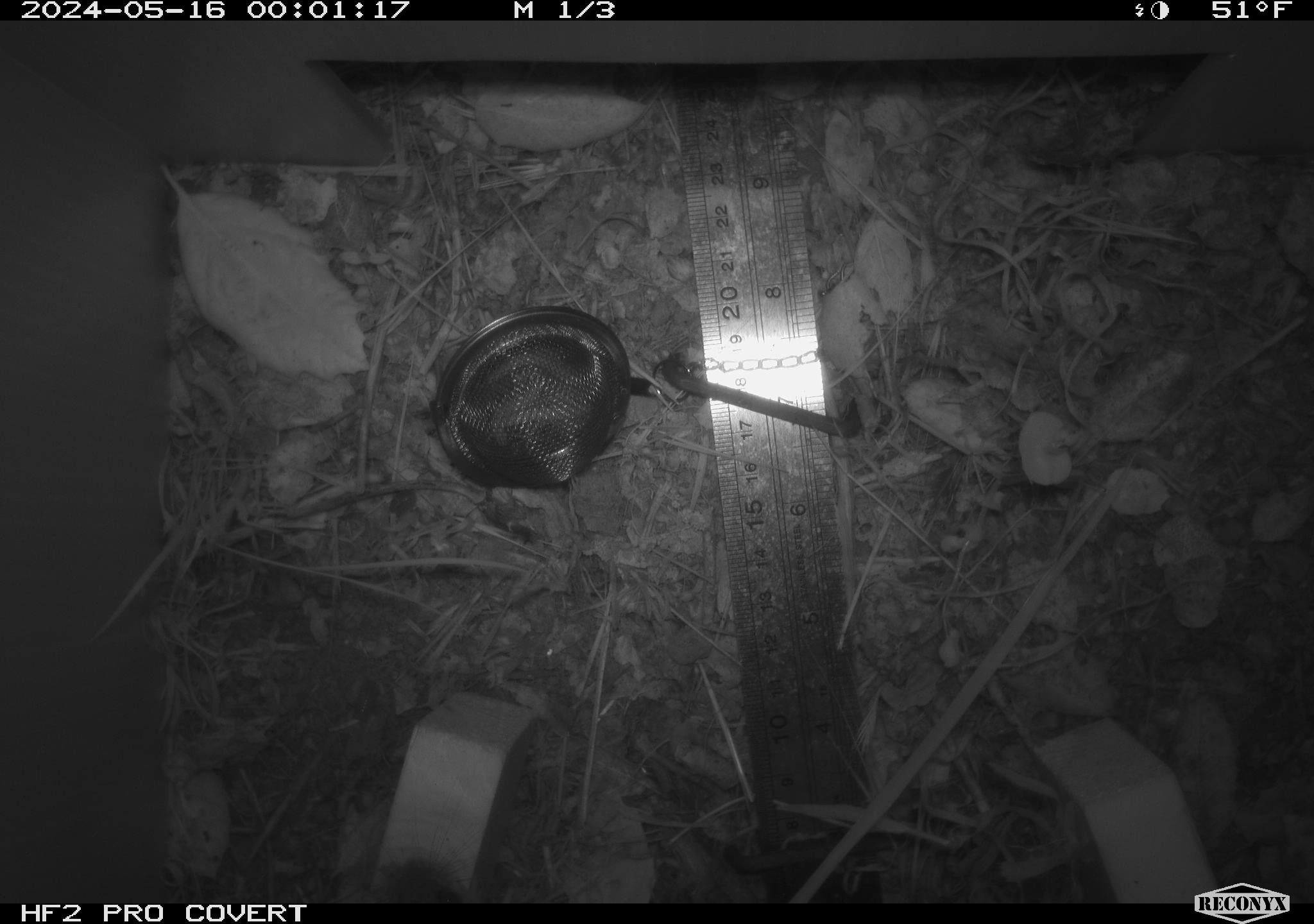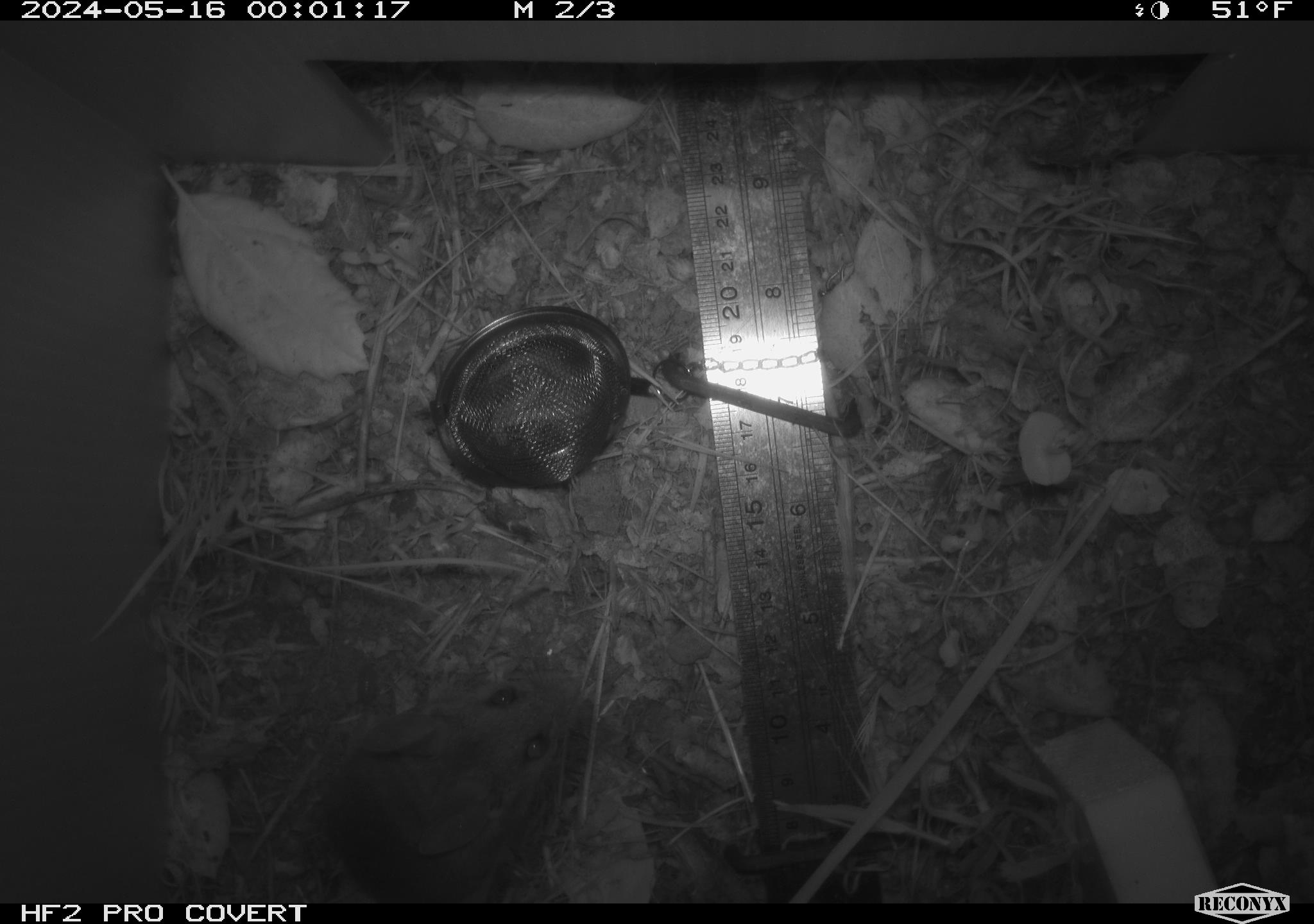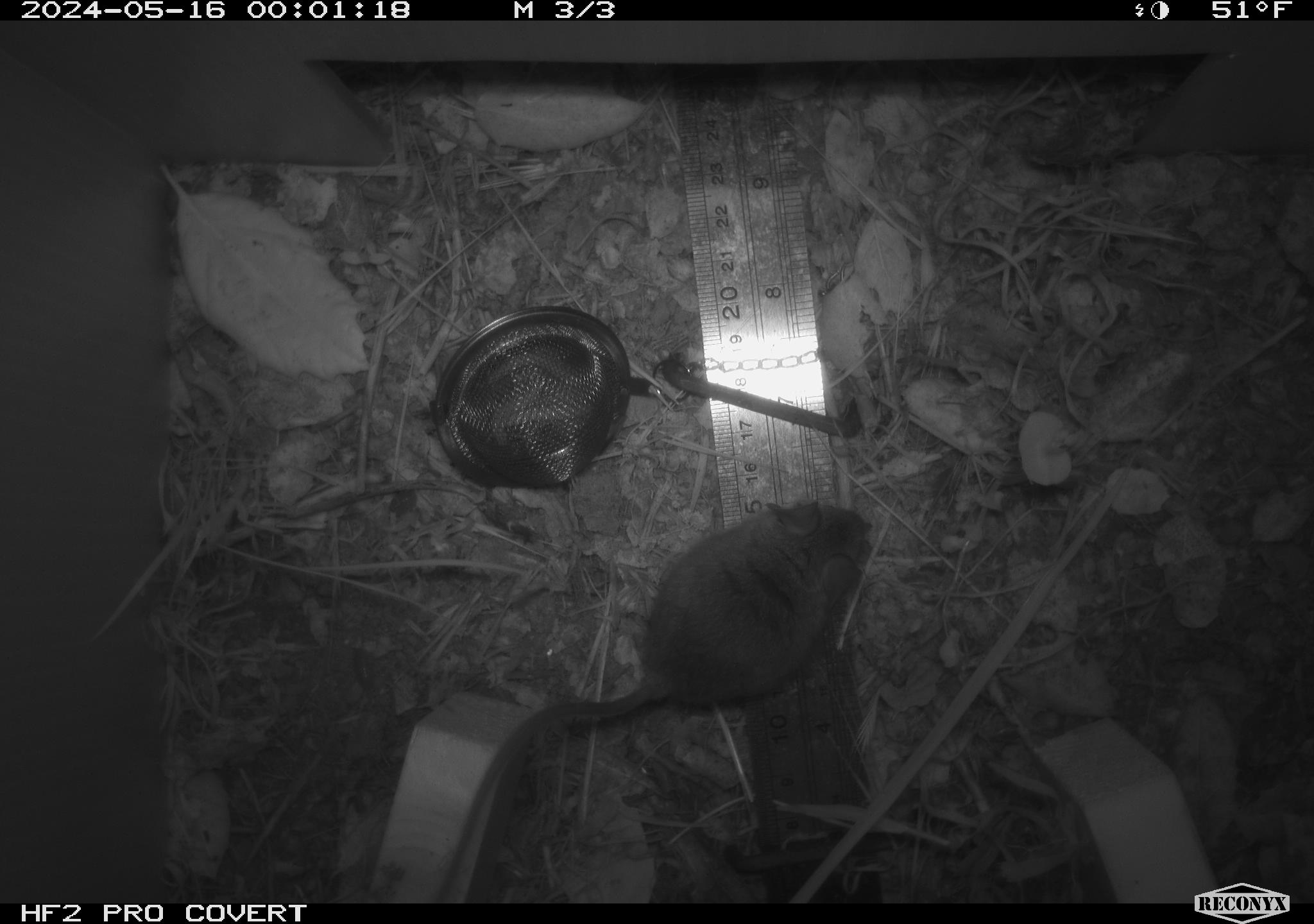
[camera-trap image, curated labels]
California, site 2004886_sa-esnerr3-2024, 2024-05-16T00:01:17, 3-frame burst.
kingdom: Animalia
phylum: Chordata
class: Mammalia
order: Rodentia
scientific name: Rodentia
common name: rodent